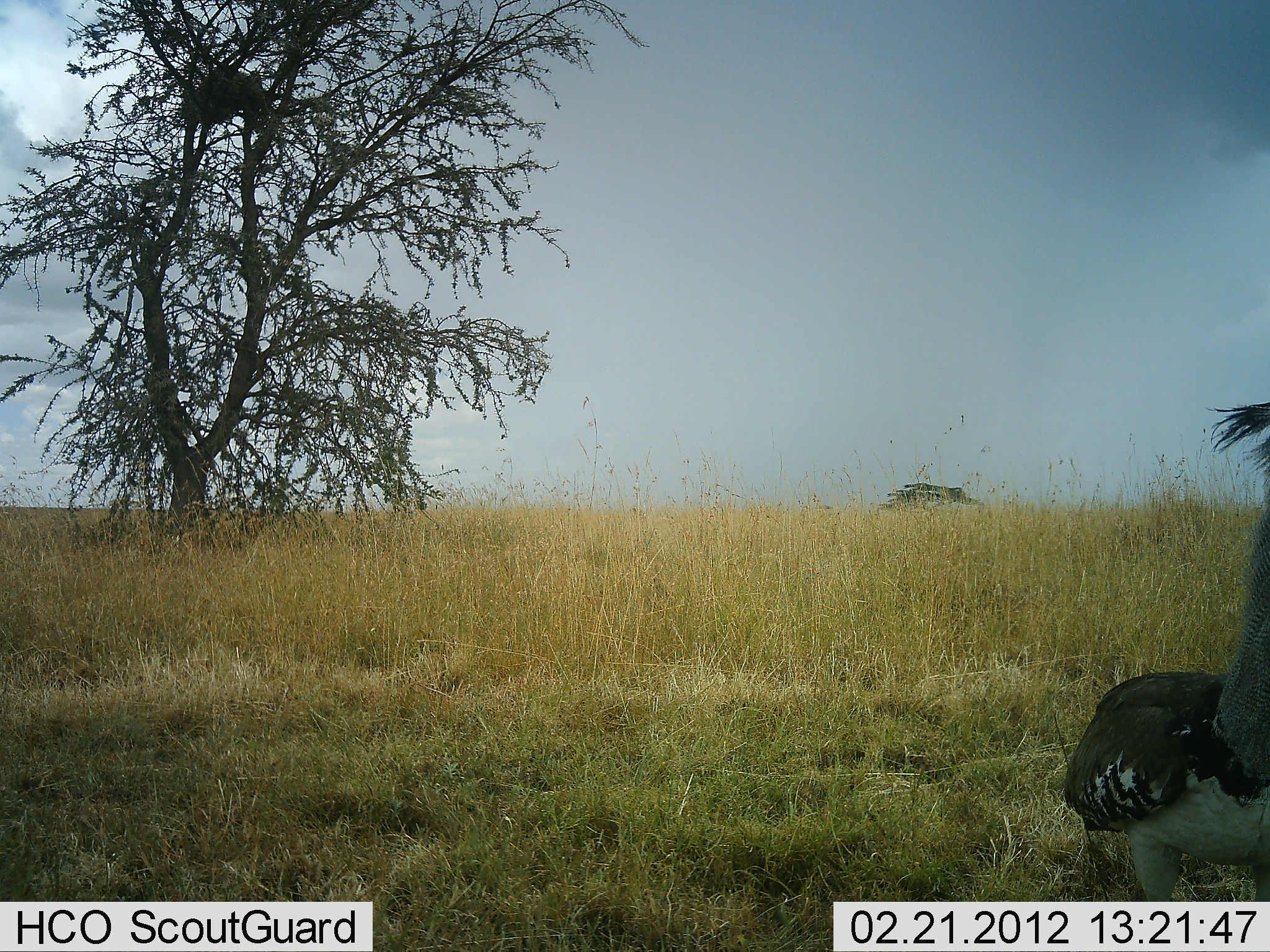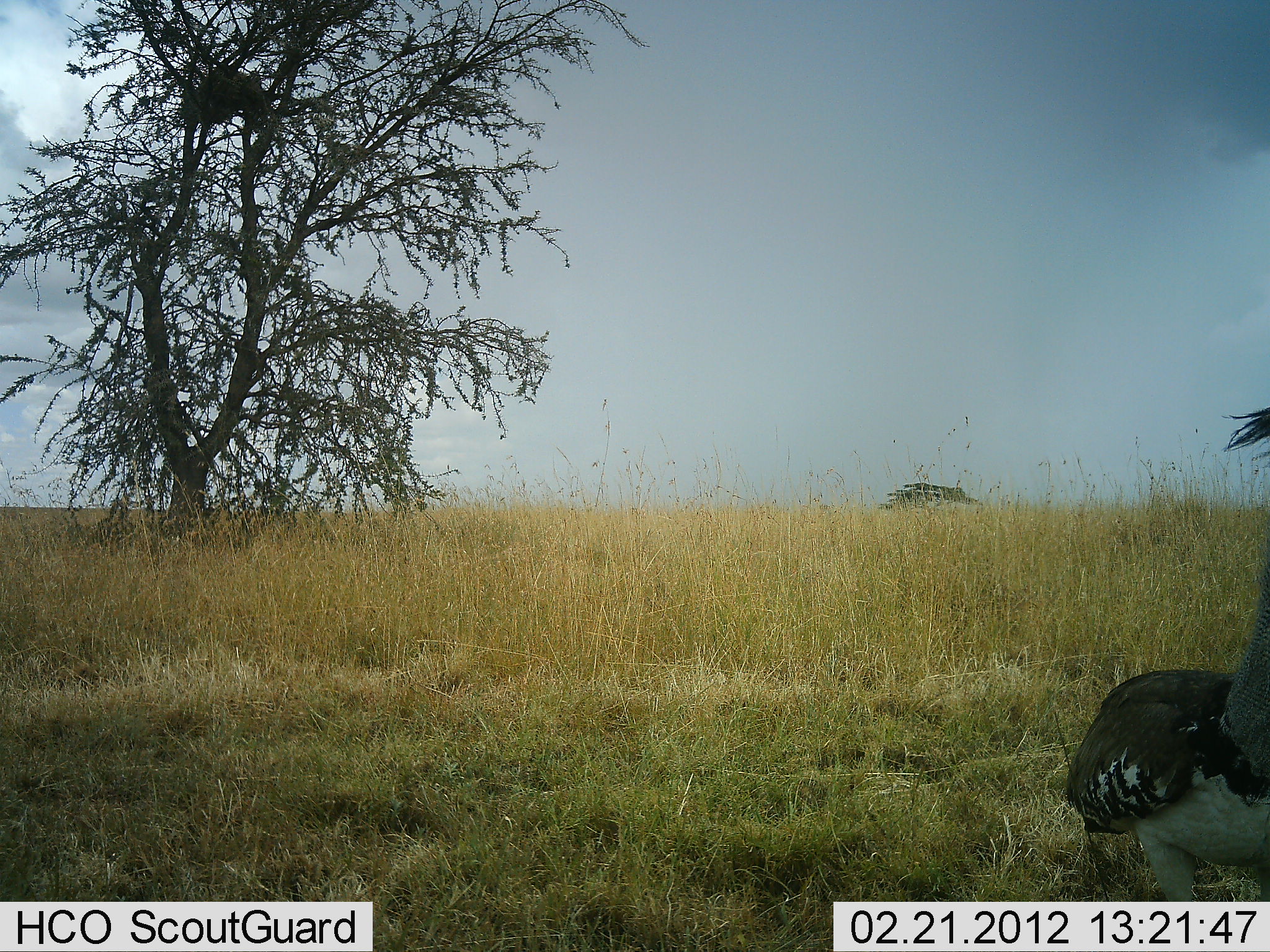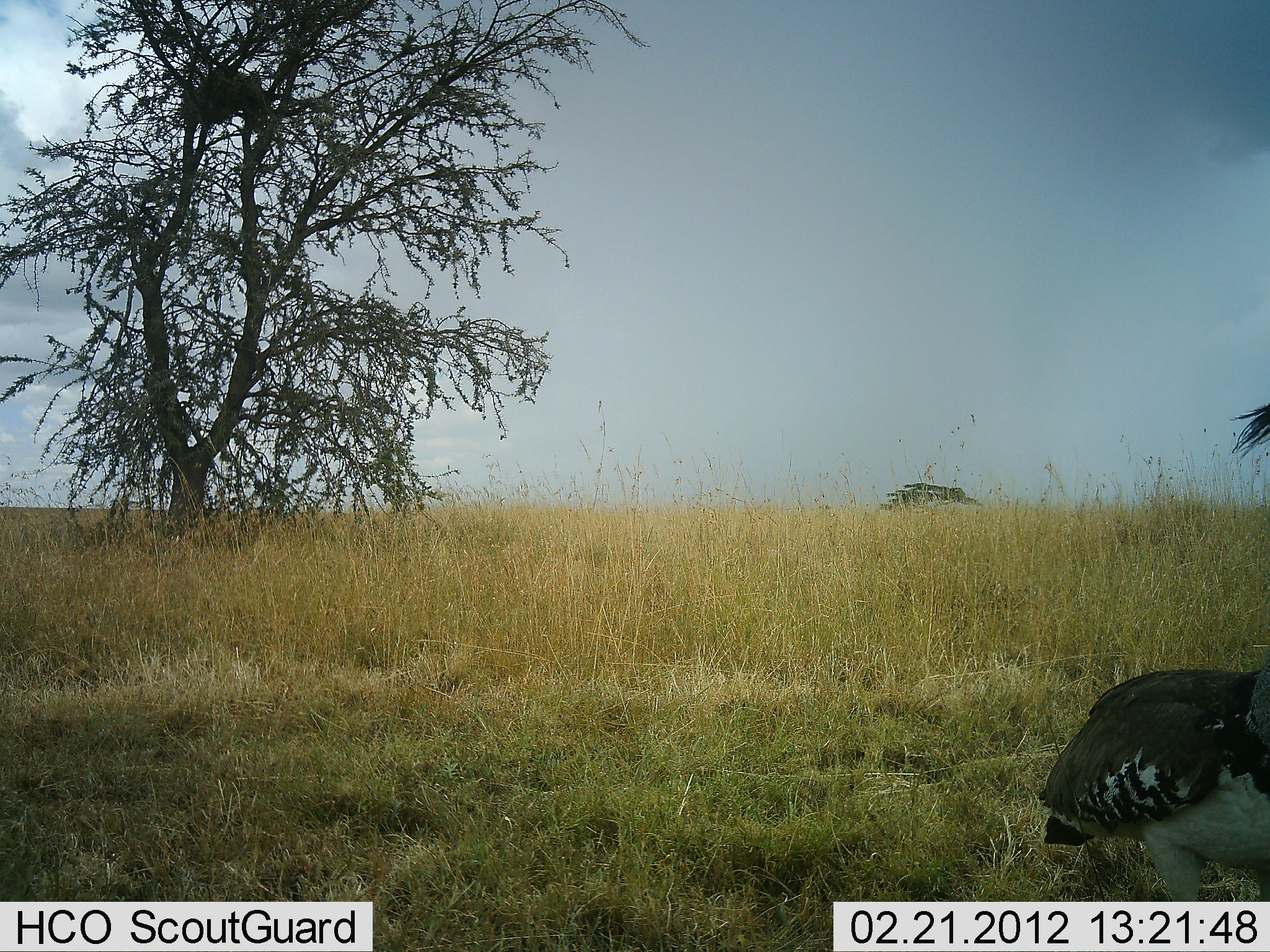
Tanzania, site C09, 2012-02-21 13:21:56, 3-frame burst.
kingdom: Animalia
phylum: Chordata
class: Aves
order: Otidiformes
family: Otididae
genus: Ardeotis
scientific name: Ardeotis kori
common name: kori bustard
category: koribustard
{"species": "koribustard (kori bustard) (Ardeotis kori)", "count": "1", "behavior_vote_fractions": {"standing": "100%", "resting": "0%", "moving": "5%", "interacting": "0%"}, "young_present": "0%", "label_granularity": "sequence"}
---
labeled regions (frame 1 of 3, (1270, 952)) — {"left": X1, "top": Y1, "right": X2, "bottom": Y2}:
animal: {"left": 1062, "top": 401, "right": 1270, "bottom": 902}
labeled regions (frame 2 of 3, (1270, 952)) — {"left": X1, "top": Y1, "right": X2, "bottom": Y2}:
animal: {"left": 1064, "top": 406, "right": 1270, "bottom": 901}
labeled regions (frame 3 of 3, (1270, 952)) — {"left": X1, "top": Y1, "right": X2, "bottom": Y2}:
animal: {"left": 1037, "top": 404, "right": 1270, "bottom": 901}